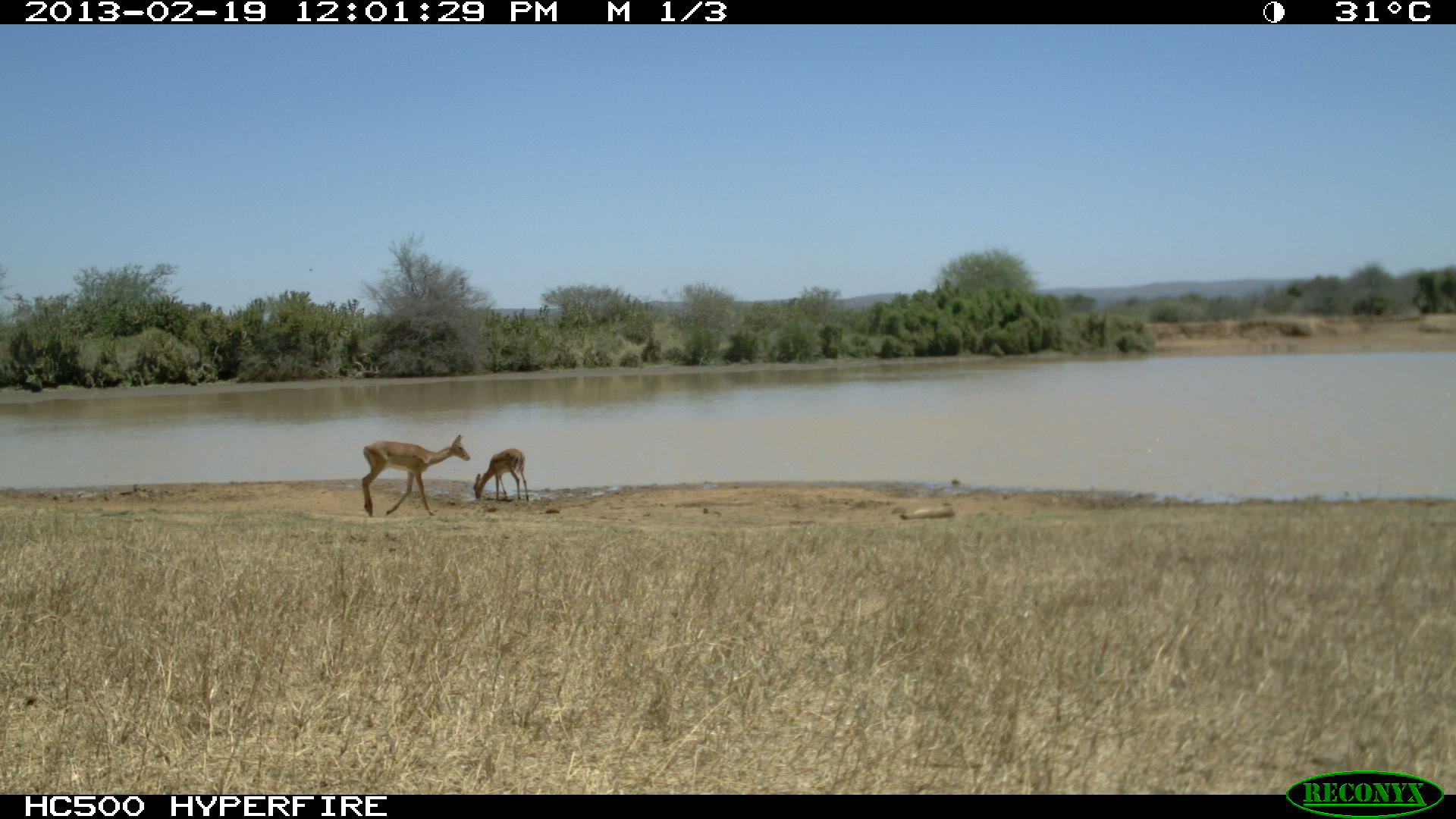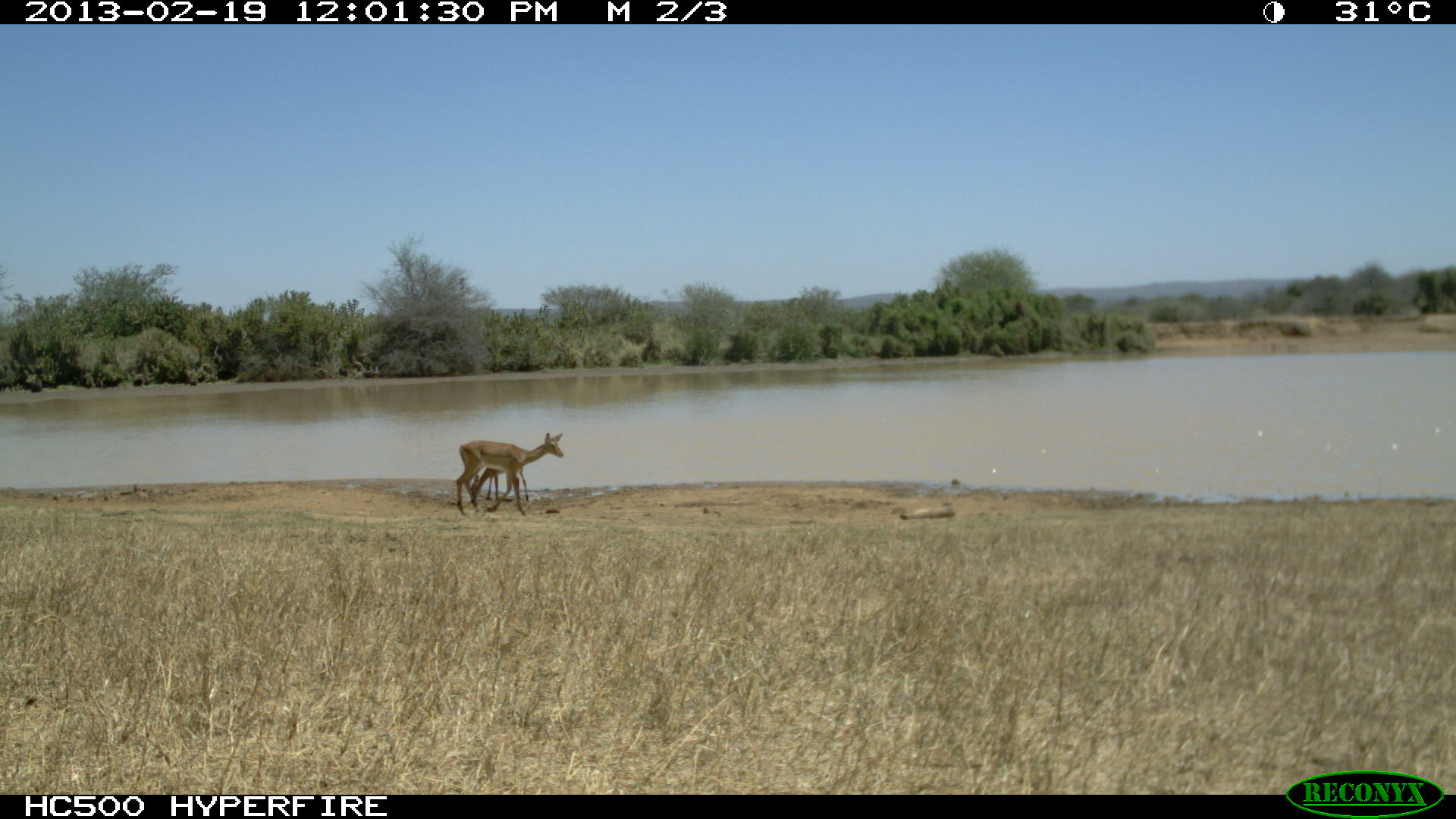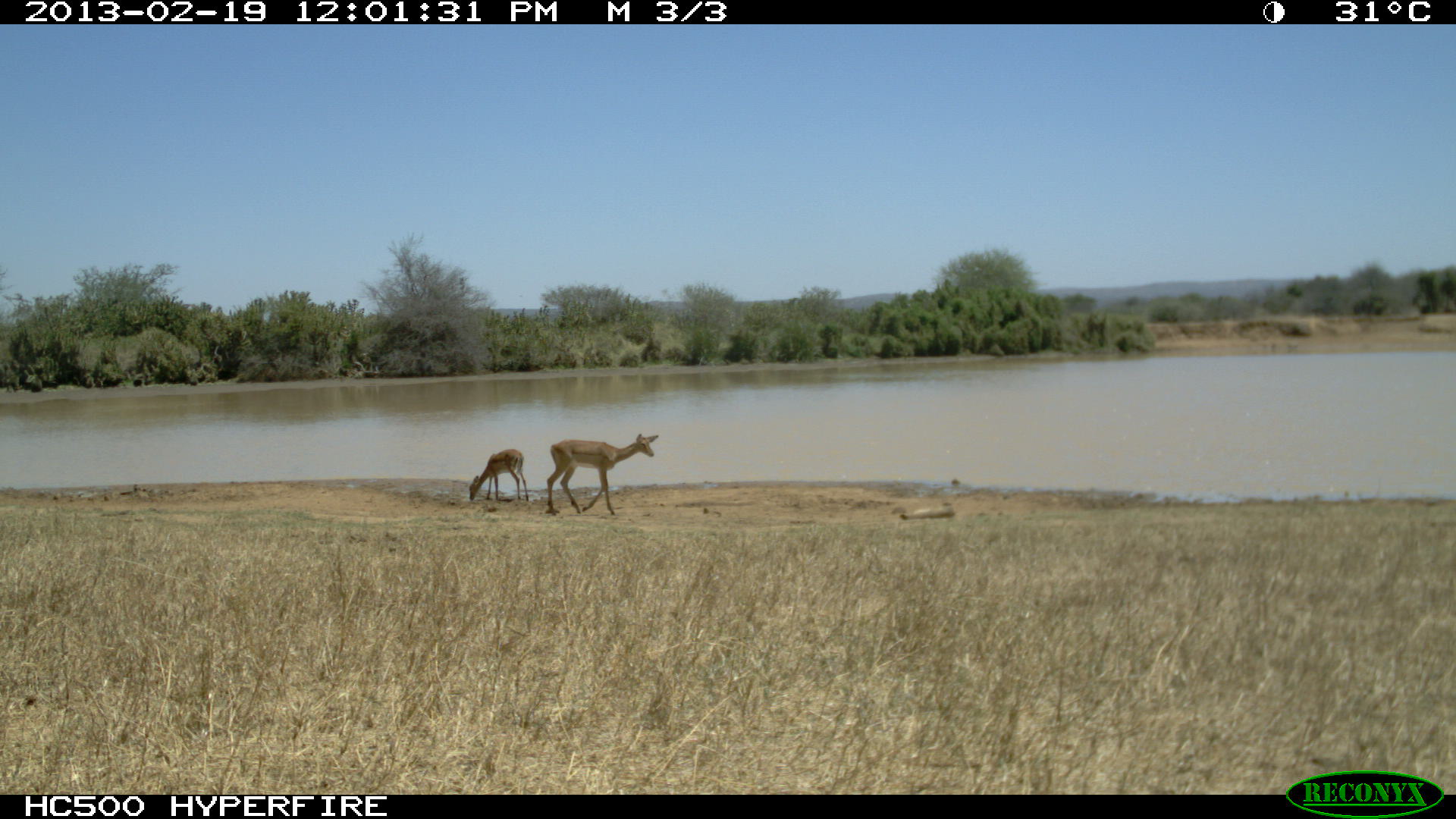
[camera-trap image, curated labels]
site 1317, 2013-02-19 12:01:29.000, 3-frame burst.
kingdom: Animalia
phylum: Chordata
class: Mammalia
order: Artiodactyla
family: Bovidae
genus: Aepyceros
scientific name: Aepyceros melampus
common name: impala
Aepyceros melampus (impala), count 2.